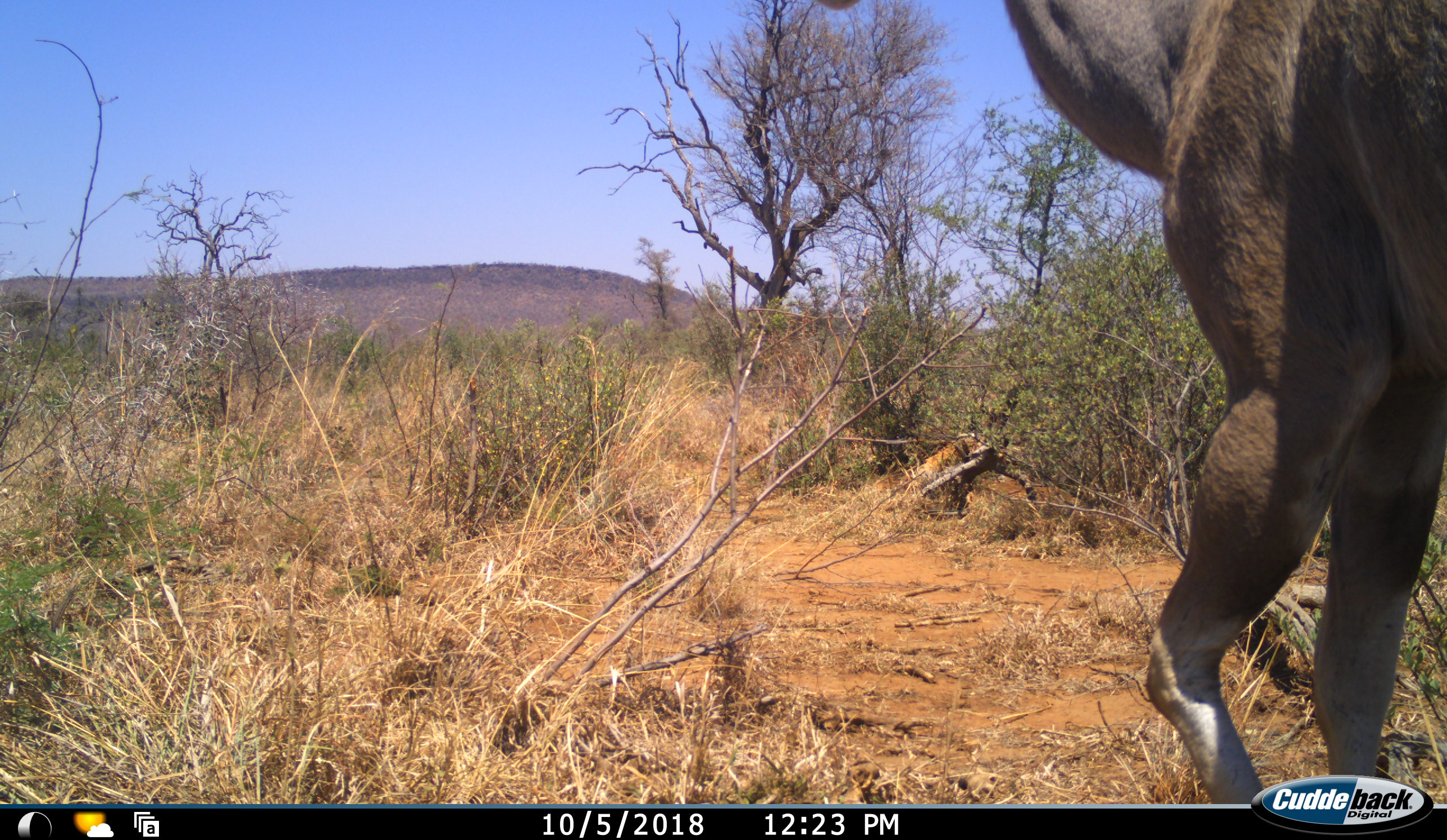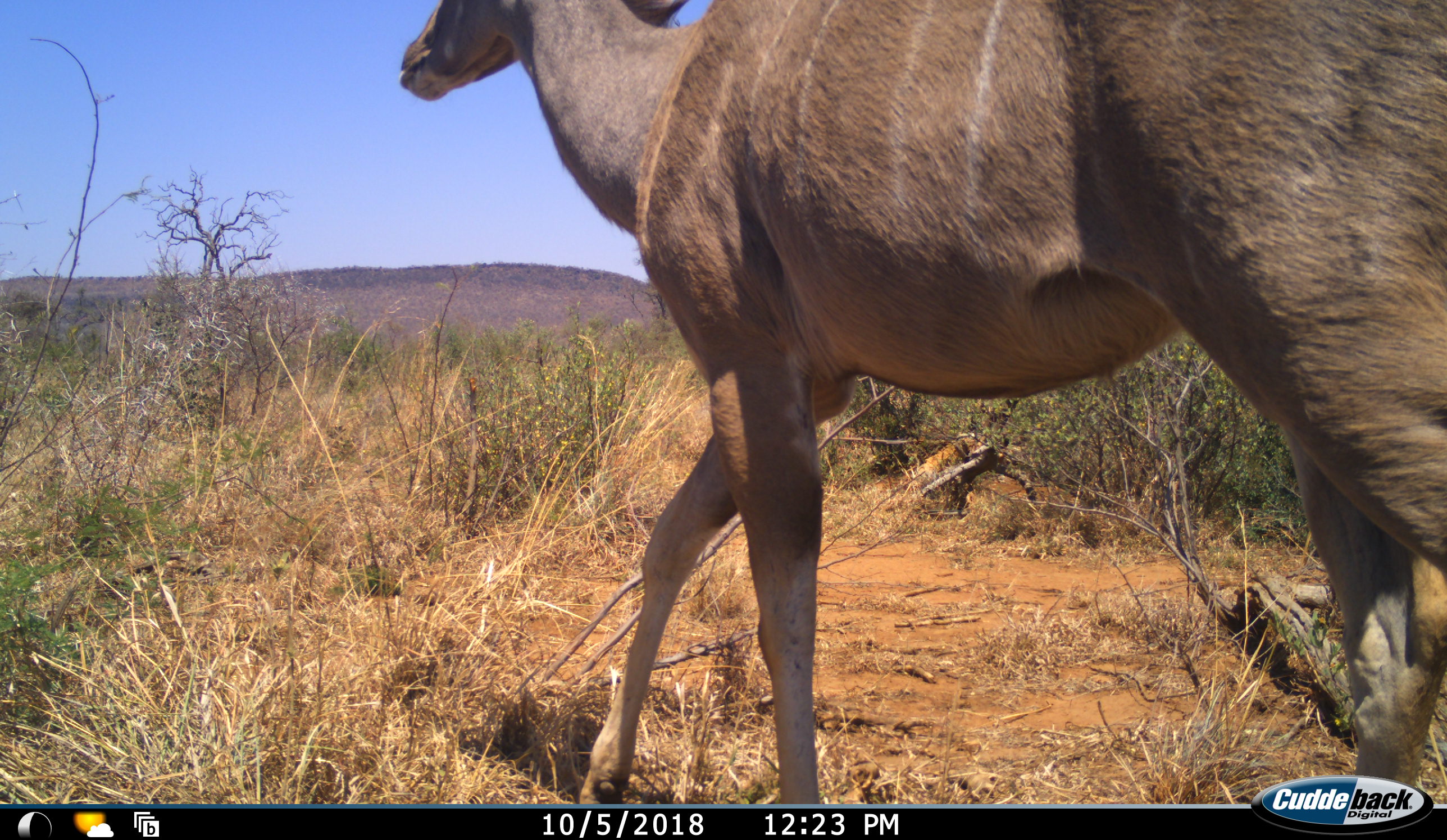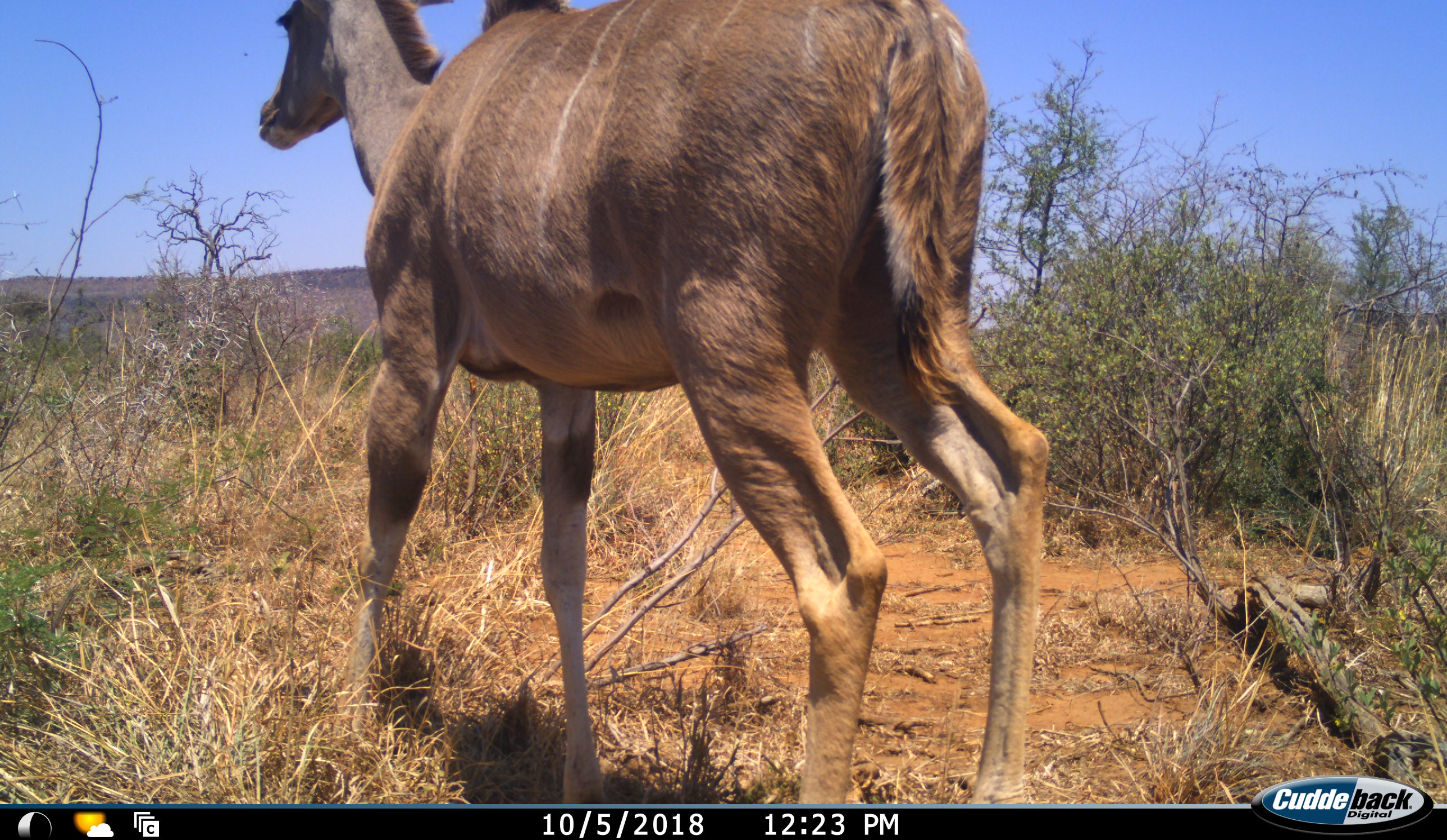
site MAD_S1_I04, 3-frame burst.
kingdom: Animalia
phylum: Chordata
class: Mammalia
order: Artiodactyla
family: Bovidae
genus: Tragelaphus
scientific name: Tragelaphus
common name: kudu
Kudu (Tragelaphus), count 1. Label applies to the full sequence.